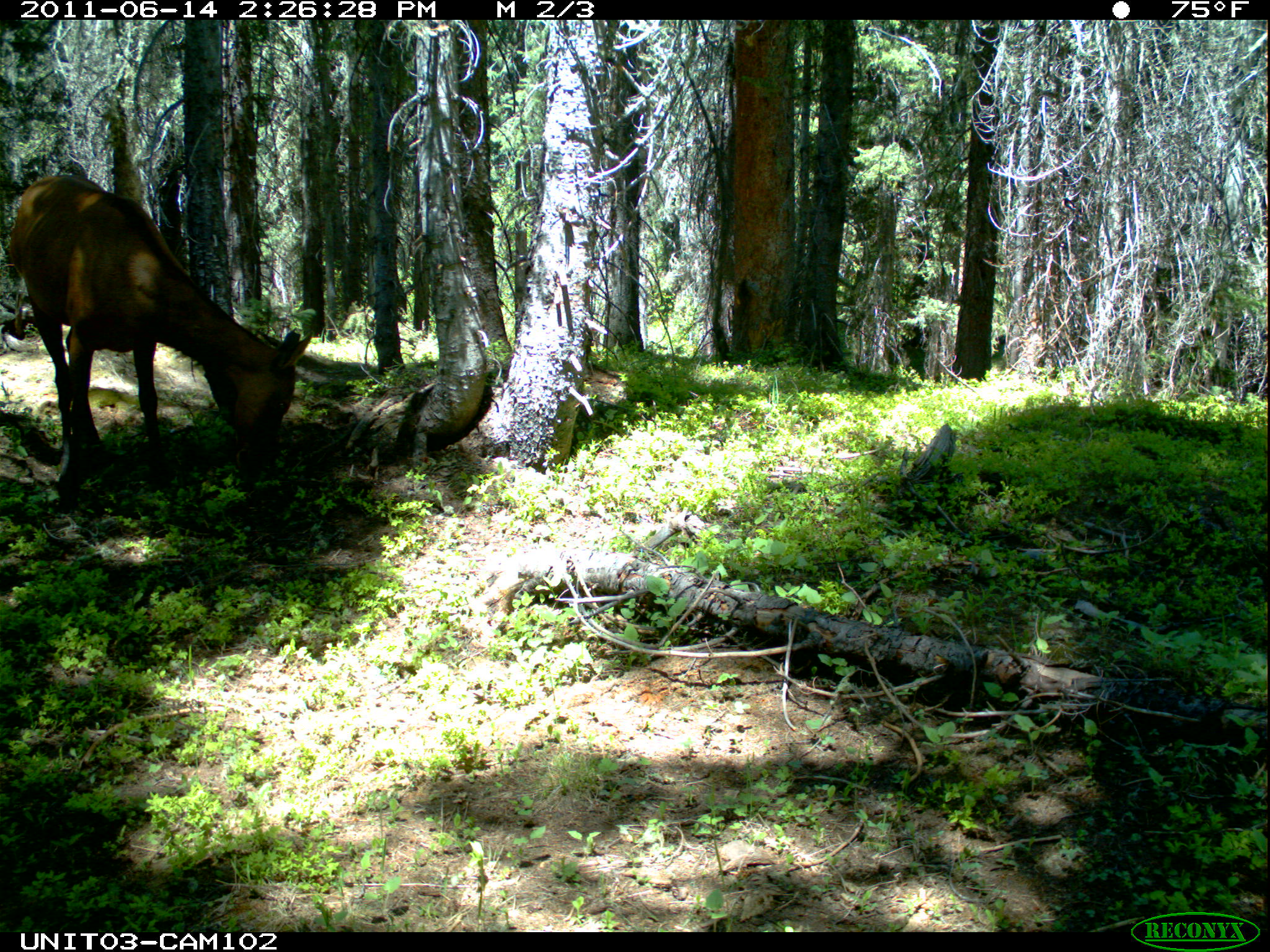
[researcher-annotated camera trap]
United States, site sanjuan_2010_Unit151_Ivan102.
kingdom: Animalia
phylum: Chordata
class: Mammalia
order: Artiodactyla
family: Cervidae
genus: Cervus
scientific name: Cervus elaphus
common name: red deer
Cervus elaphus (red deer).